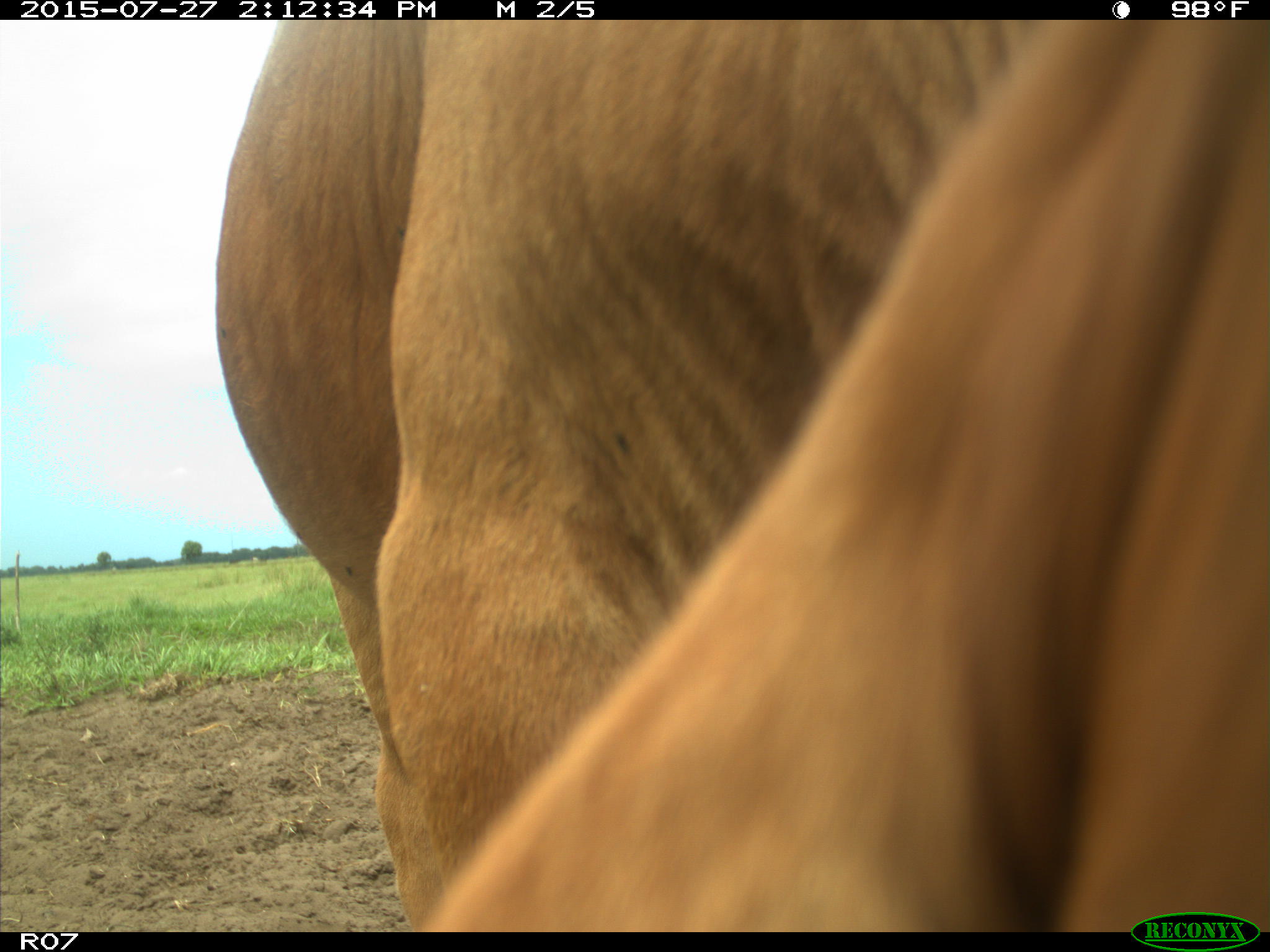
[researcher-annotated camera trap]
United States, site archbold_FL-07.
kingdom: Animalia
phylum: Chordata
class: Mammalia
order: Artiodactyla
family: Bovidae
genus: Bos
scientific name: Bos taurus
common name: domestic cow